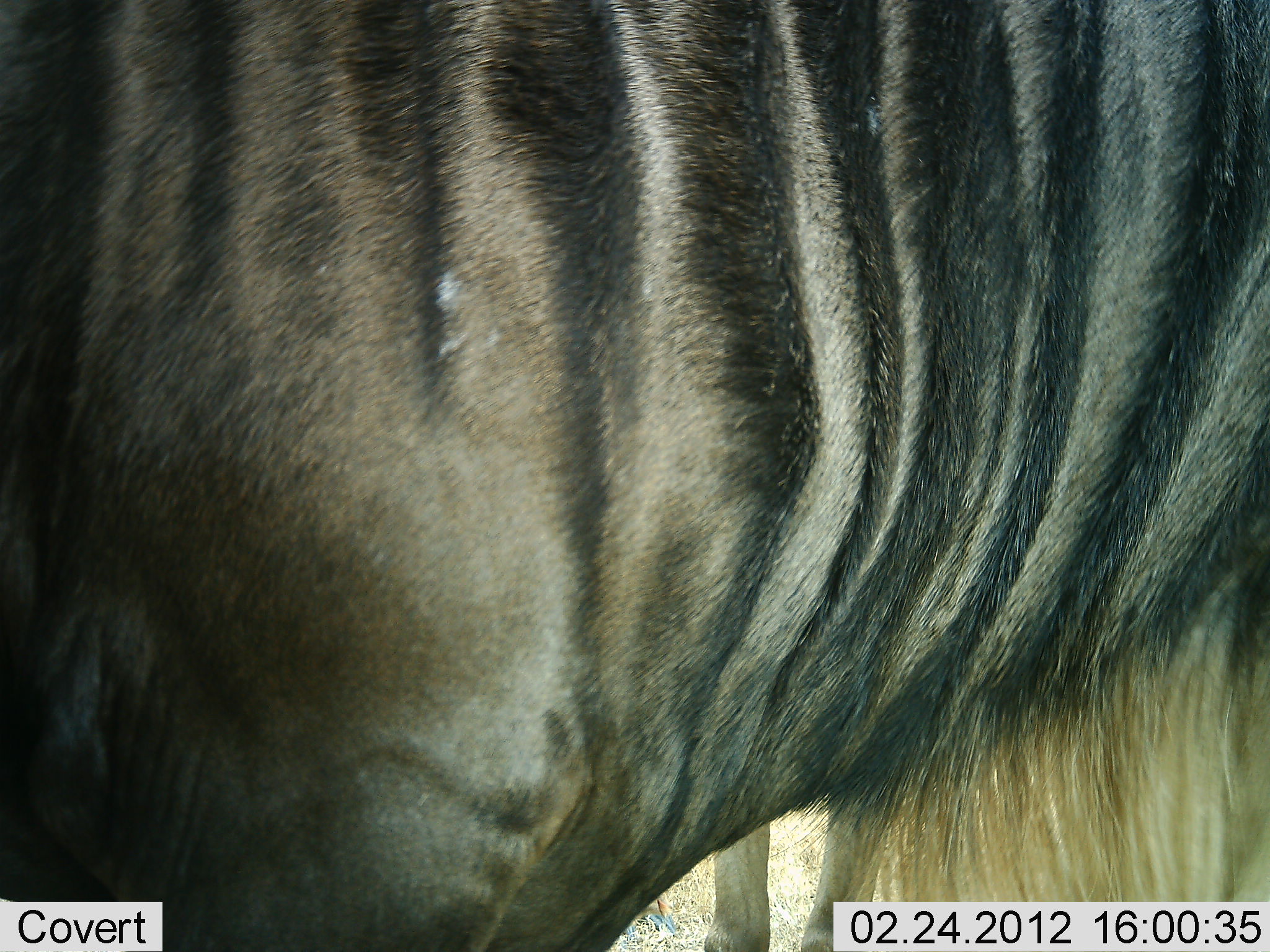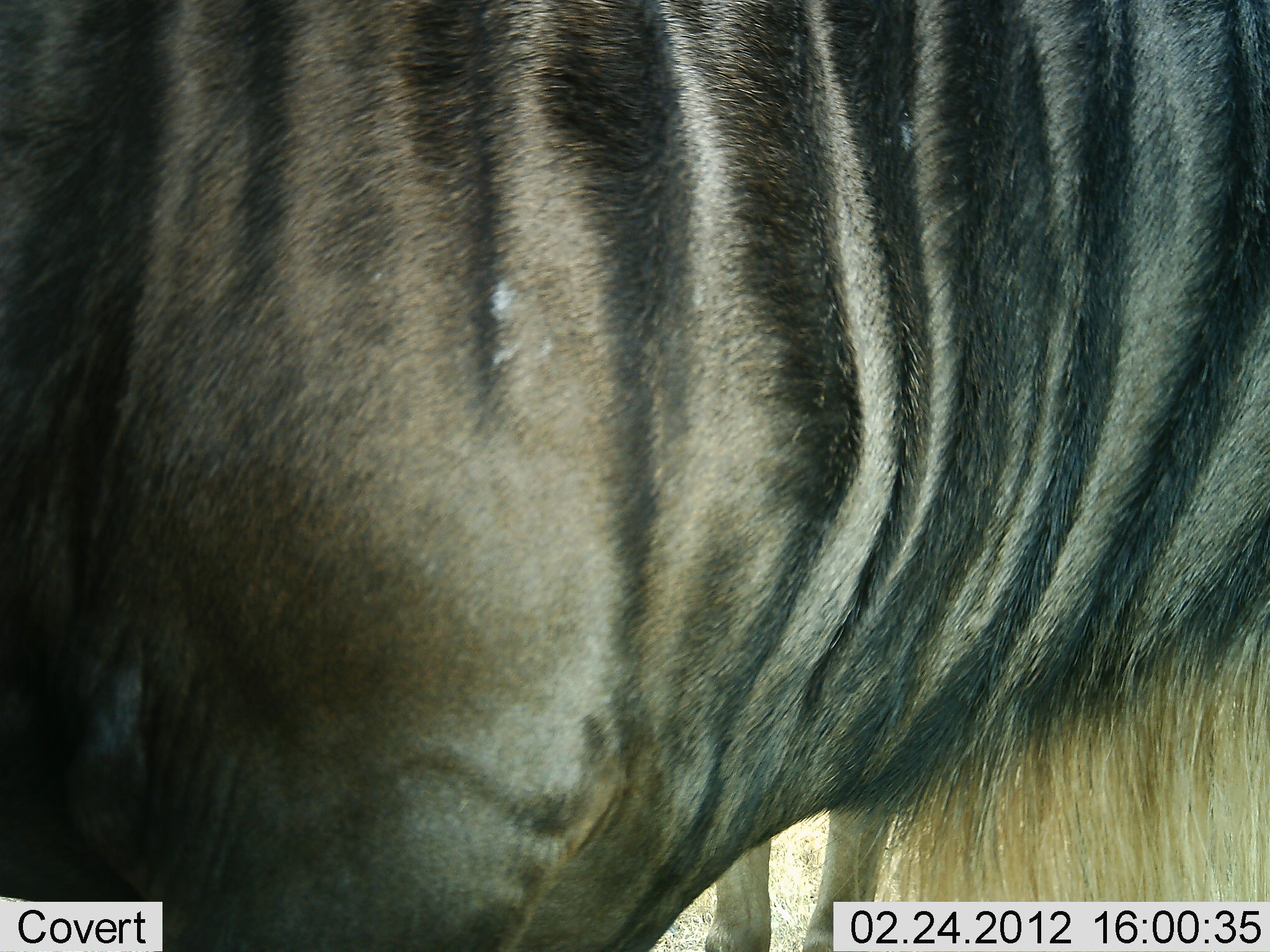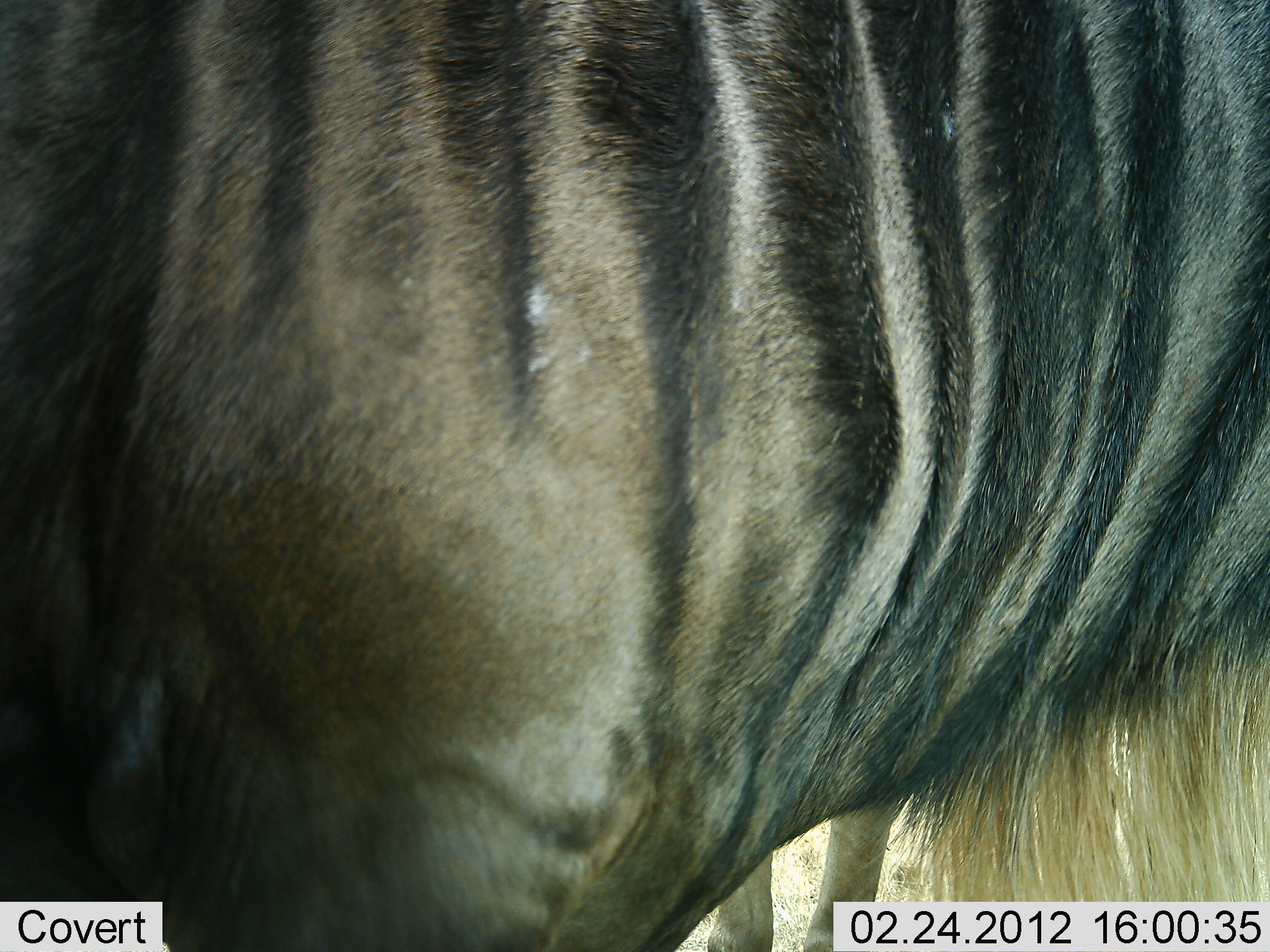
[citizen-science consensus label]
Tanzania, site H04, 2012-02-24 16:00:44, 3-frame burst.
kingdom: Animalia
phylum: Chordata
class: Mammalia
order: Artiodactyla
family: Bovidae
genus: Connochaetes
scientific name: Connochaetes taurinus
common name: blue wildebeest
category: wildebeest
Wildebeest (blue wildebeest) (Connochaetes taurinus), count 1. Behavior (volunteer vote fractions): standing 100%, resting 0%, moving 5%, interacting 0%. Young present (vote fraction): 0%. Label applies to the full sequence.